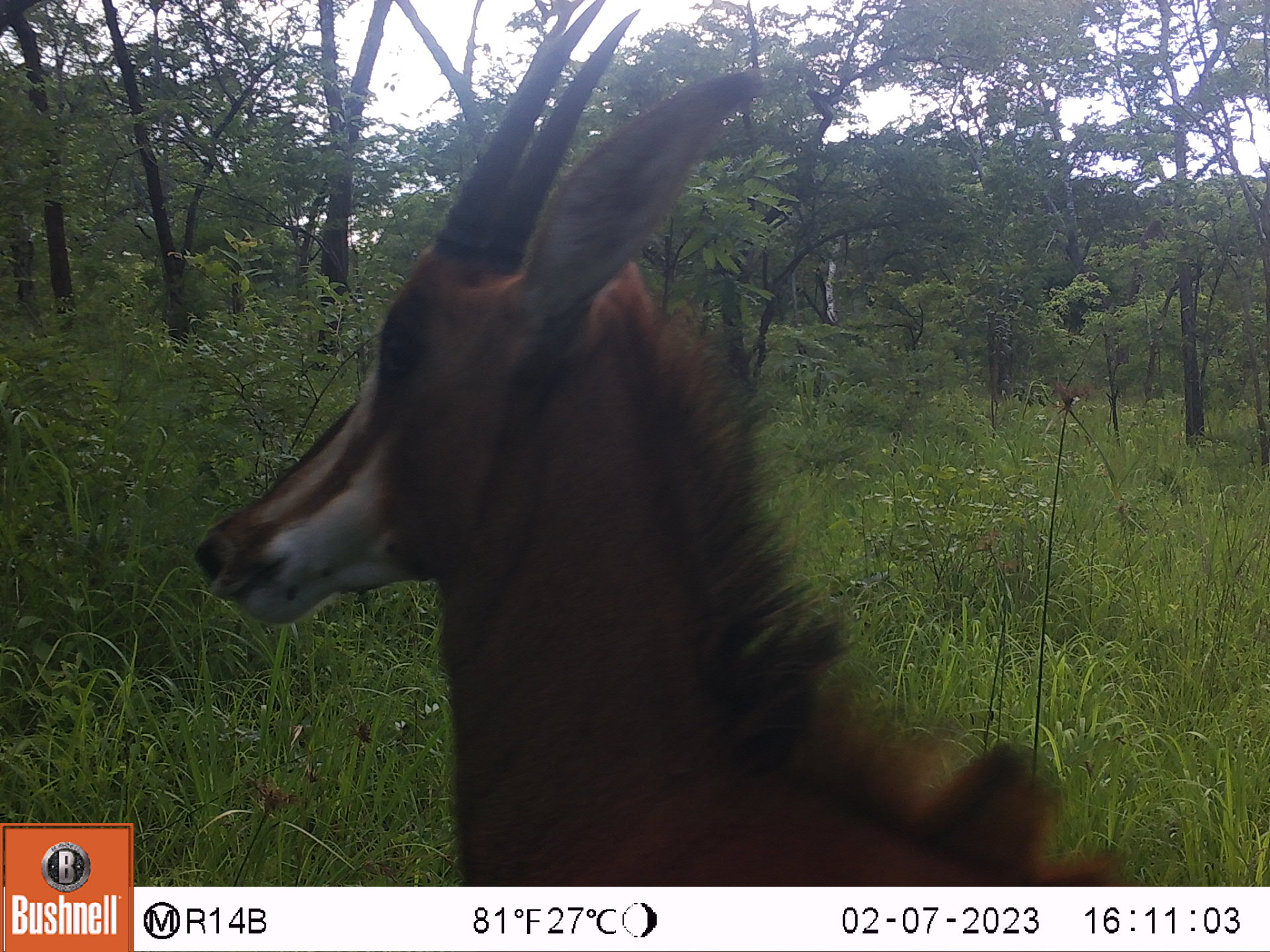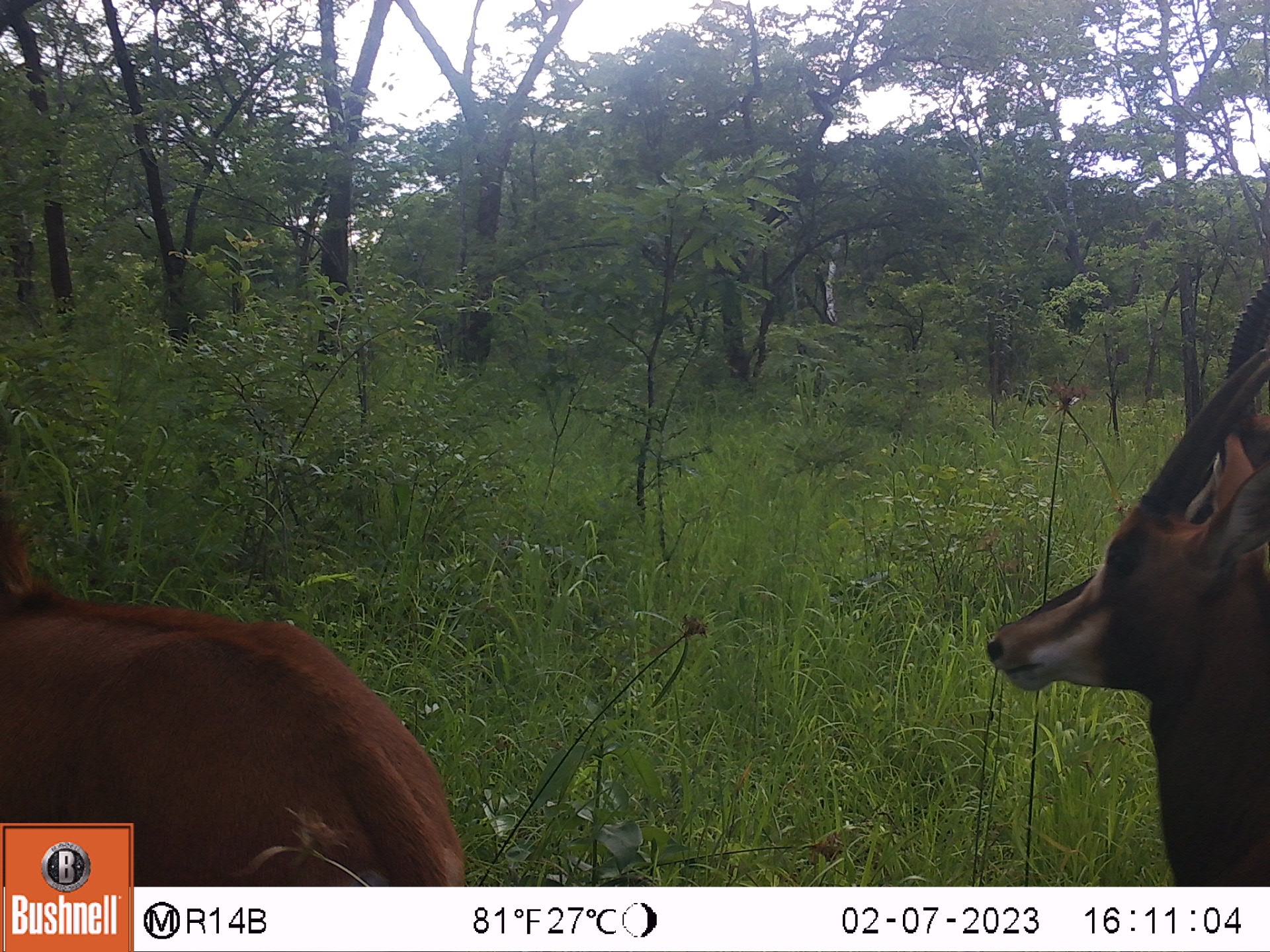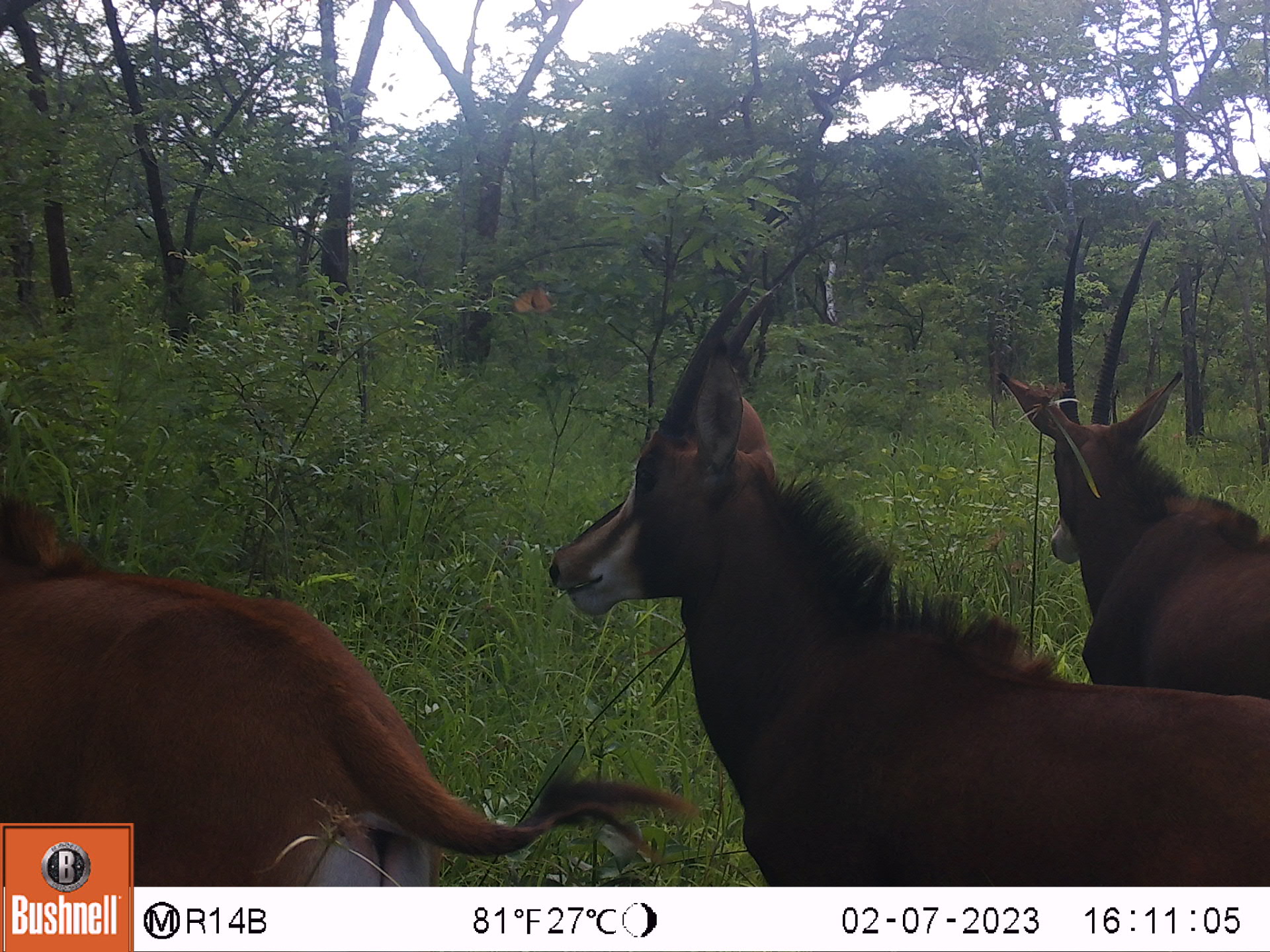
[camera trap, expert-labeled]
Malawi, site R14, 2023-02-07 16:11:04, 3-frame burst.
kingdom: Animalia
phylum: Chordata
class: Mammalia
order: Artiodactyla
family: Bovidae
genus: Hippotragus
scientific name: Hippotragus niger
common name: sable antelope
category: sable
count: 1